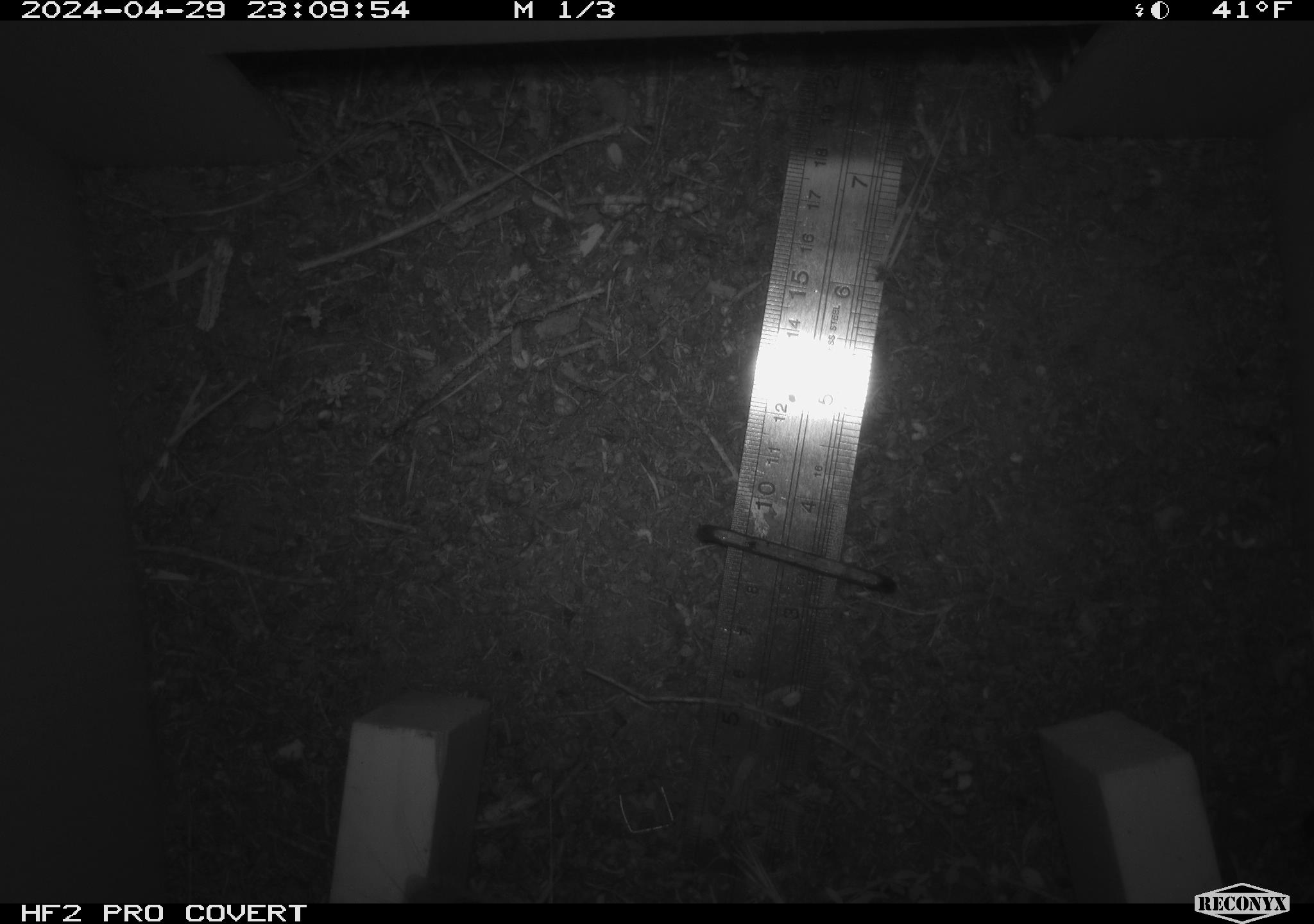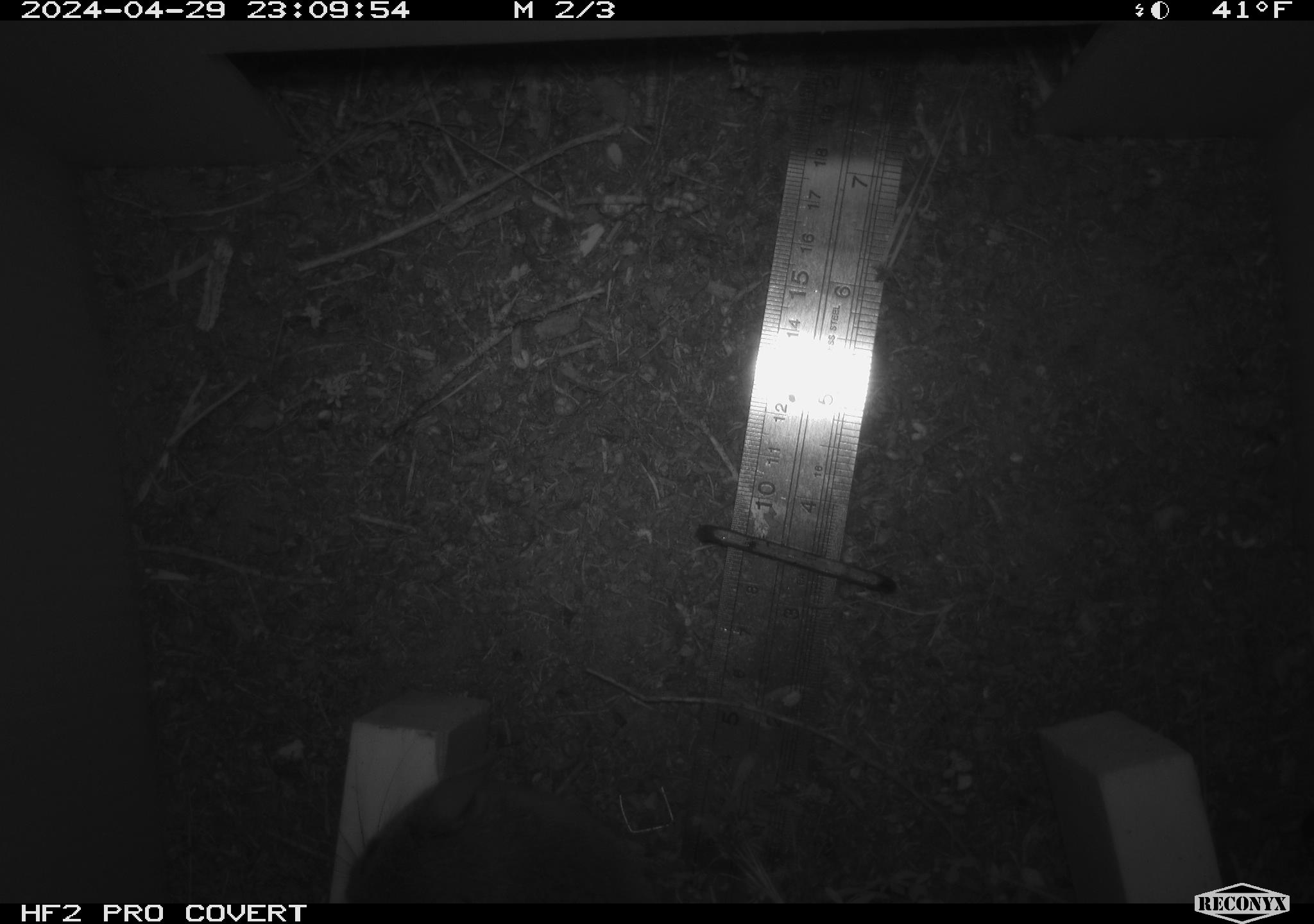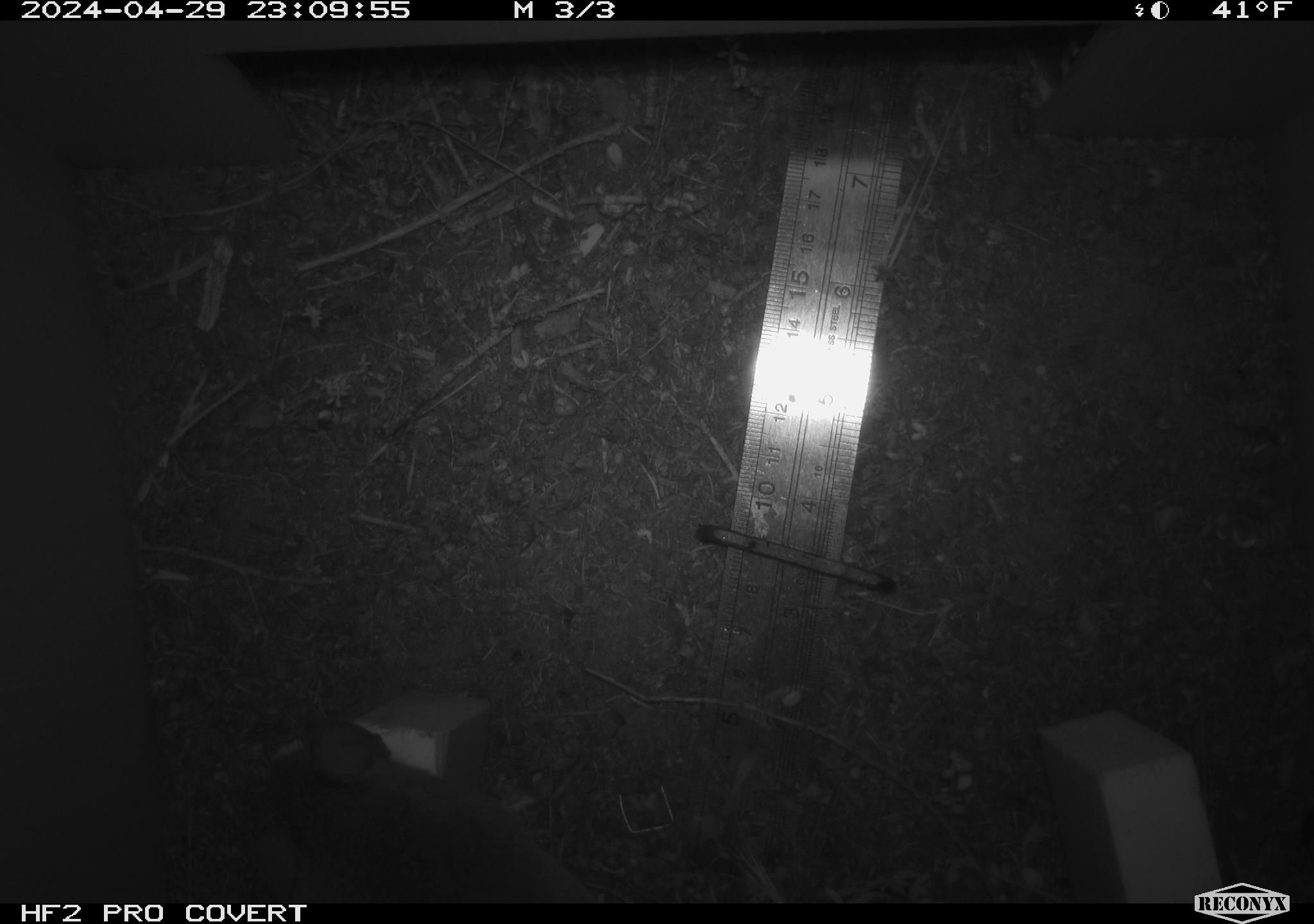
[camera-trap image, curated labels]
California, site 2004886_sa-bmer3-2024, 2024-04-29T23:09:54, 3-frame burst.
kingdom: Animalia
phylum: Chordata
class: Mammalia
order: Rodentia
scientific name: Rodentia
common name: mouse species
Mouse species (Rodentia).